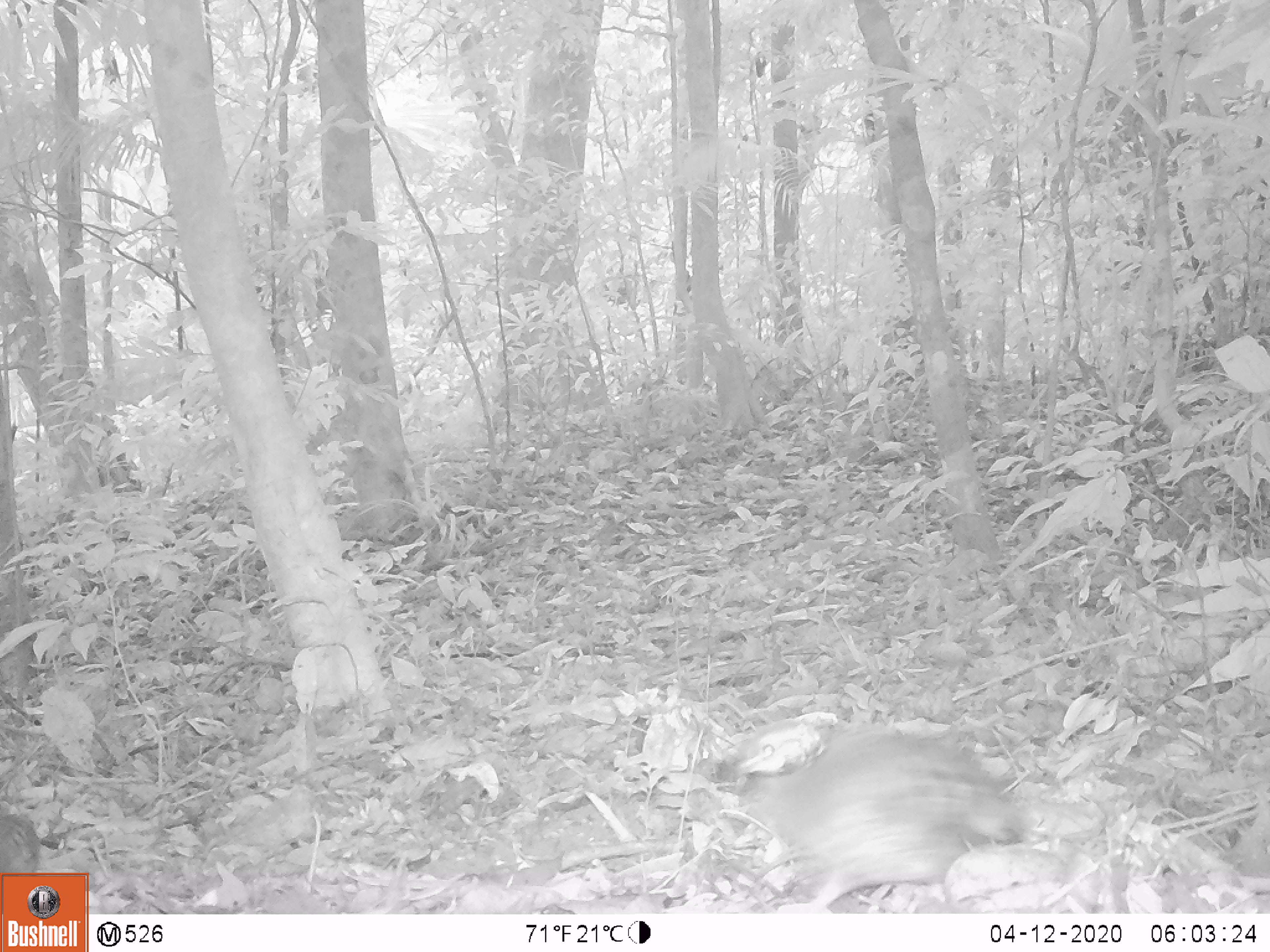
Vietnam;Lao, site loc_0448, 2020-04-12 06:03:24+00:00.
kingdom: Animalia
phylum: Chordata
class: Aves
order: Galliformes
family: Phasianidae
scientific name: Phasianidae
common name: partridge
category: unidentified partridge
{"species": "unidentified partridge (partridge) (Phasianidae)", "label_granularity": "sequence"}